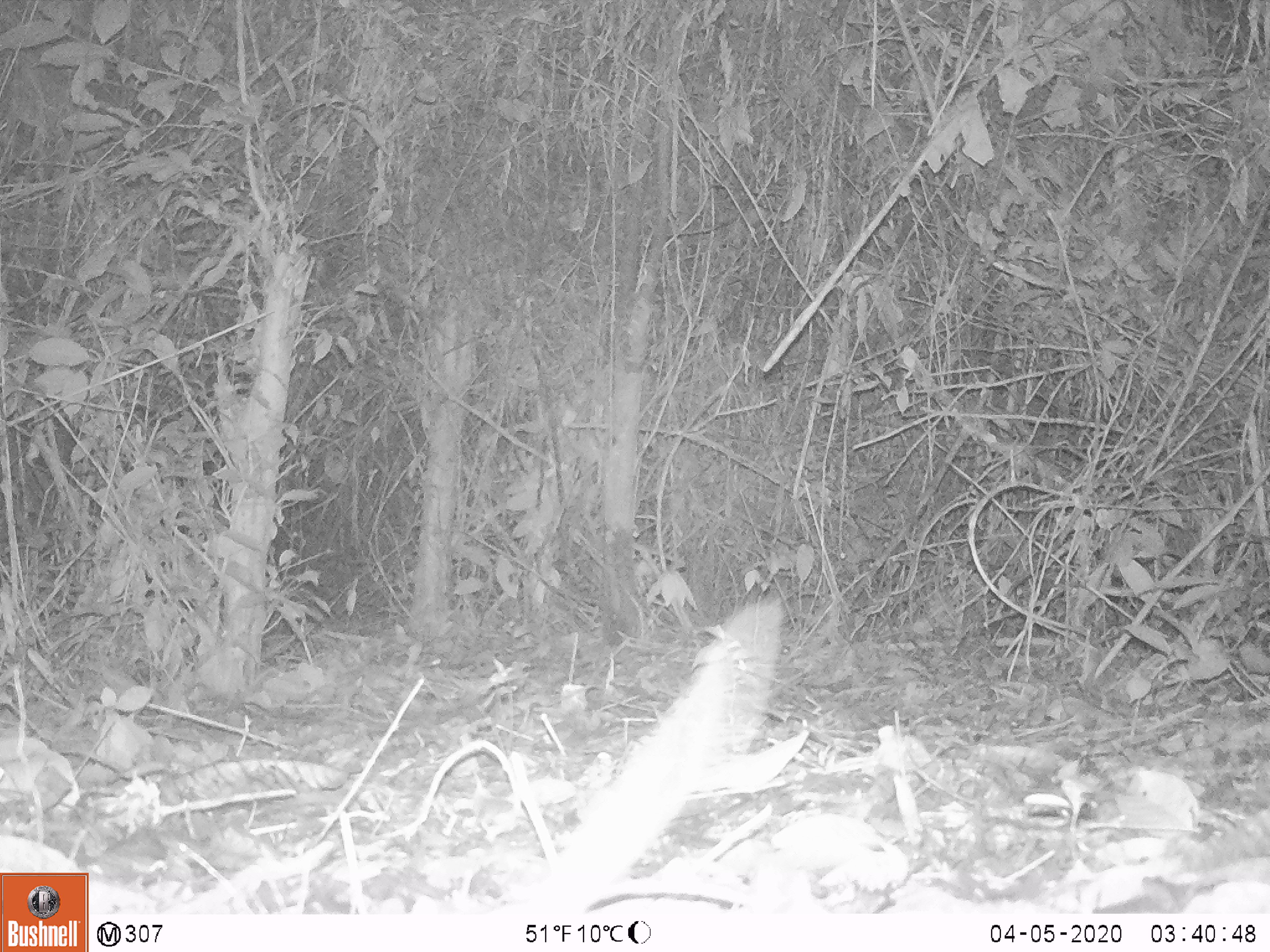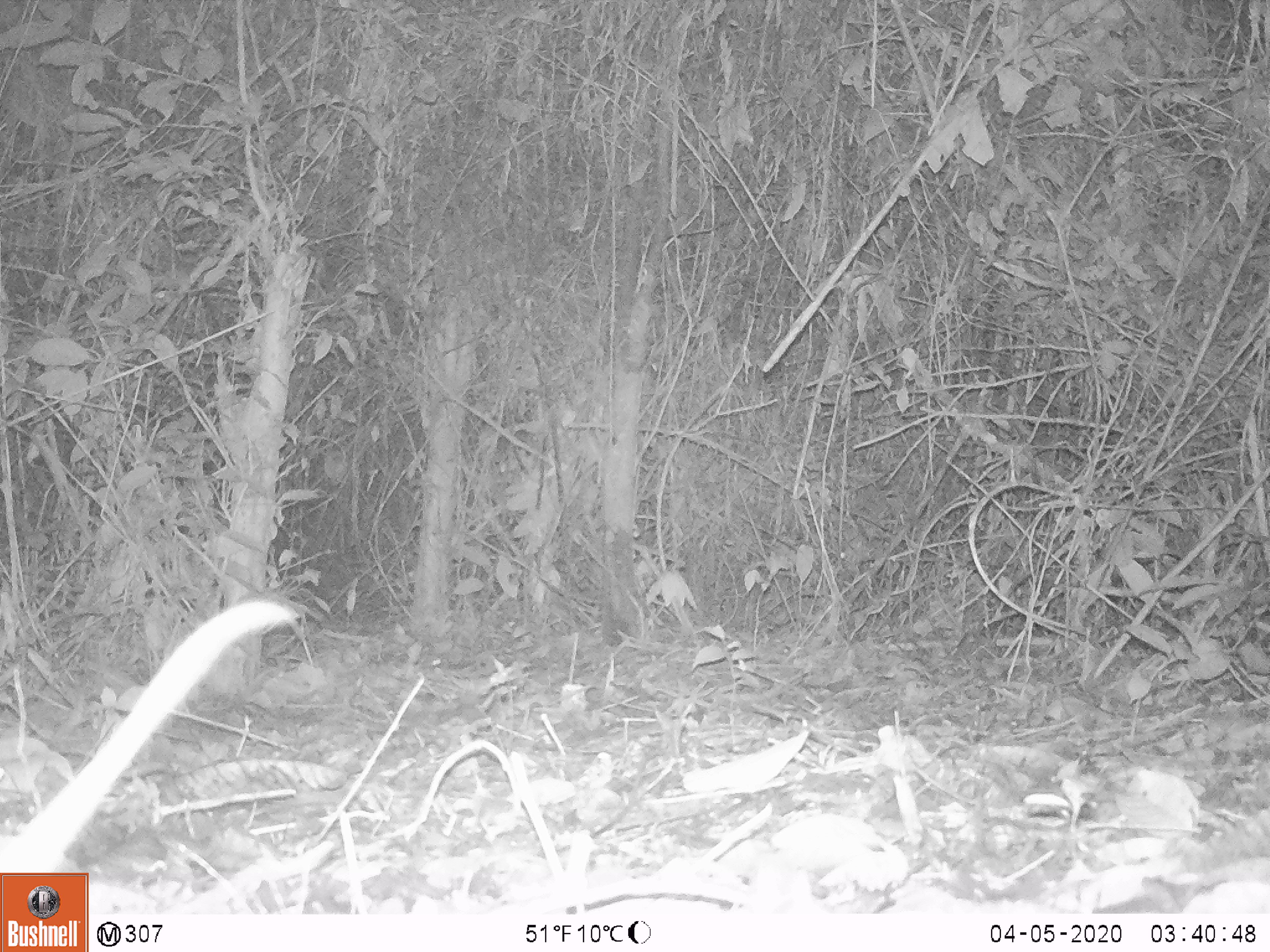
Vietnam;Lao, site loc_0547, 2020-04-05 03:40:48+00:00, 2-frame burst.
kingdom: Animalia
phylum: Chordata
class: Mammalia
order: Rodentia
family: Muridae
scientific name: Muridae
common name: old-world mice and rats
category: unidentified murid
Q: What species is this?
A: Unidentified murid (old-world mice and rats) (Muridae).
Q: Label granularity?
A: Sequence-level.